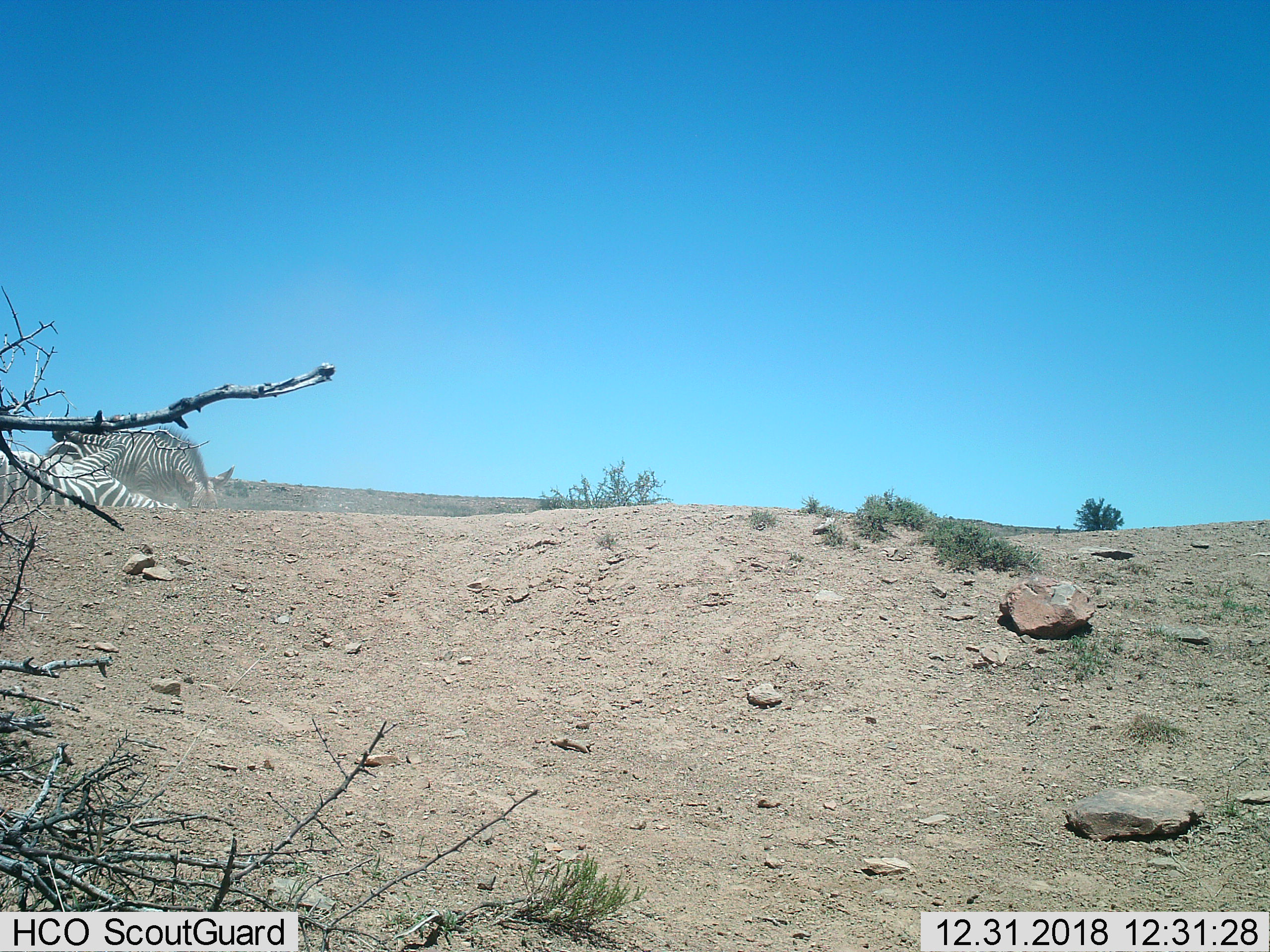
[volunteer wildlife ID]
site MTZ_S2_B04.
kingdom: Animalia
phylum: Chordata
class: Mammalia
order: Perissodactyla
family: Equidae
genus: Equus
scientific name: Equus zebra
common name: mountain zebra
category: zebramountain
Zebramountain (mountain zebra) (Equus zebra), count 2. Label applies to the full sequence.